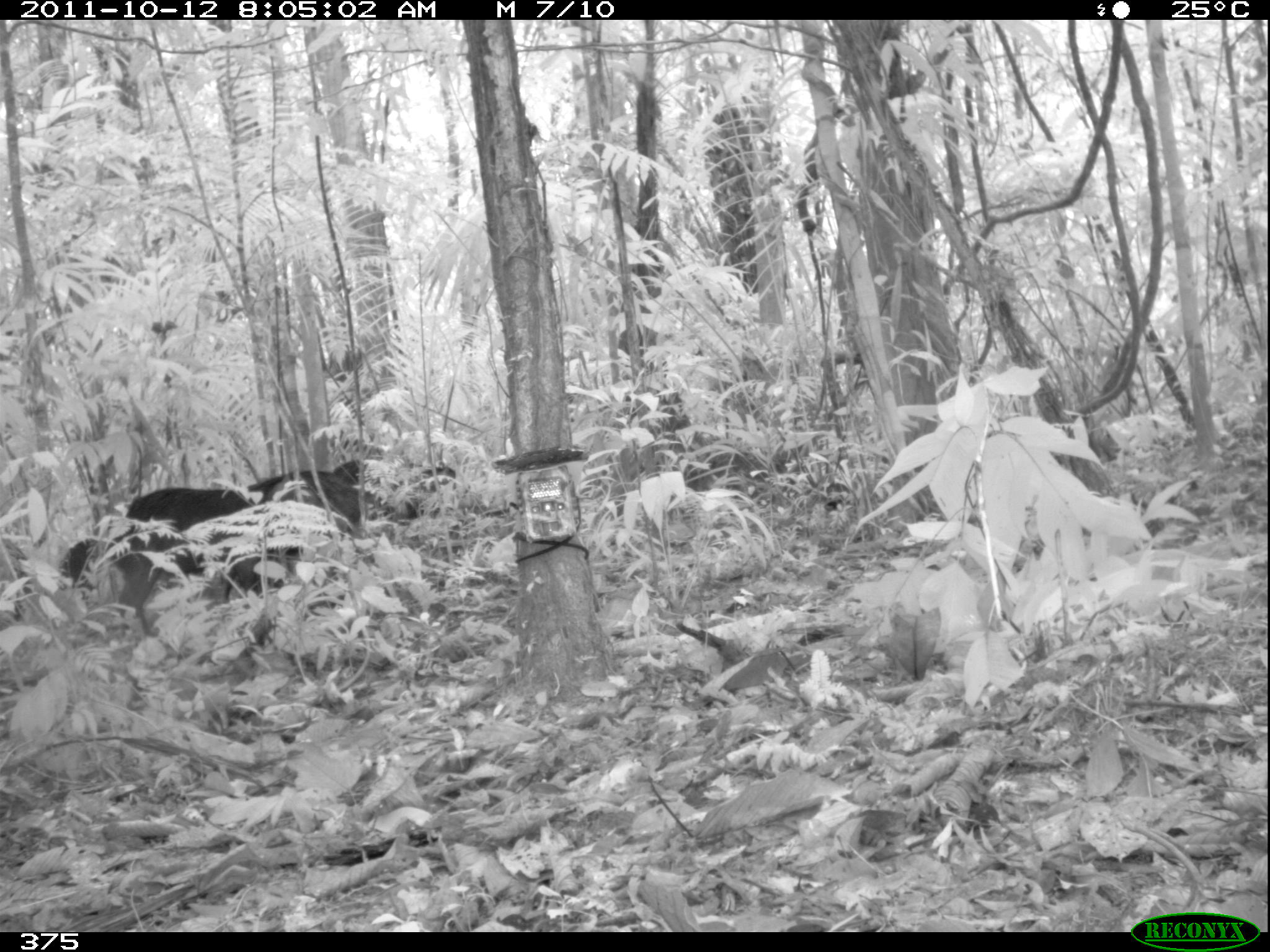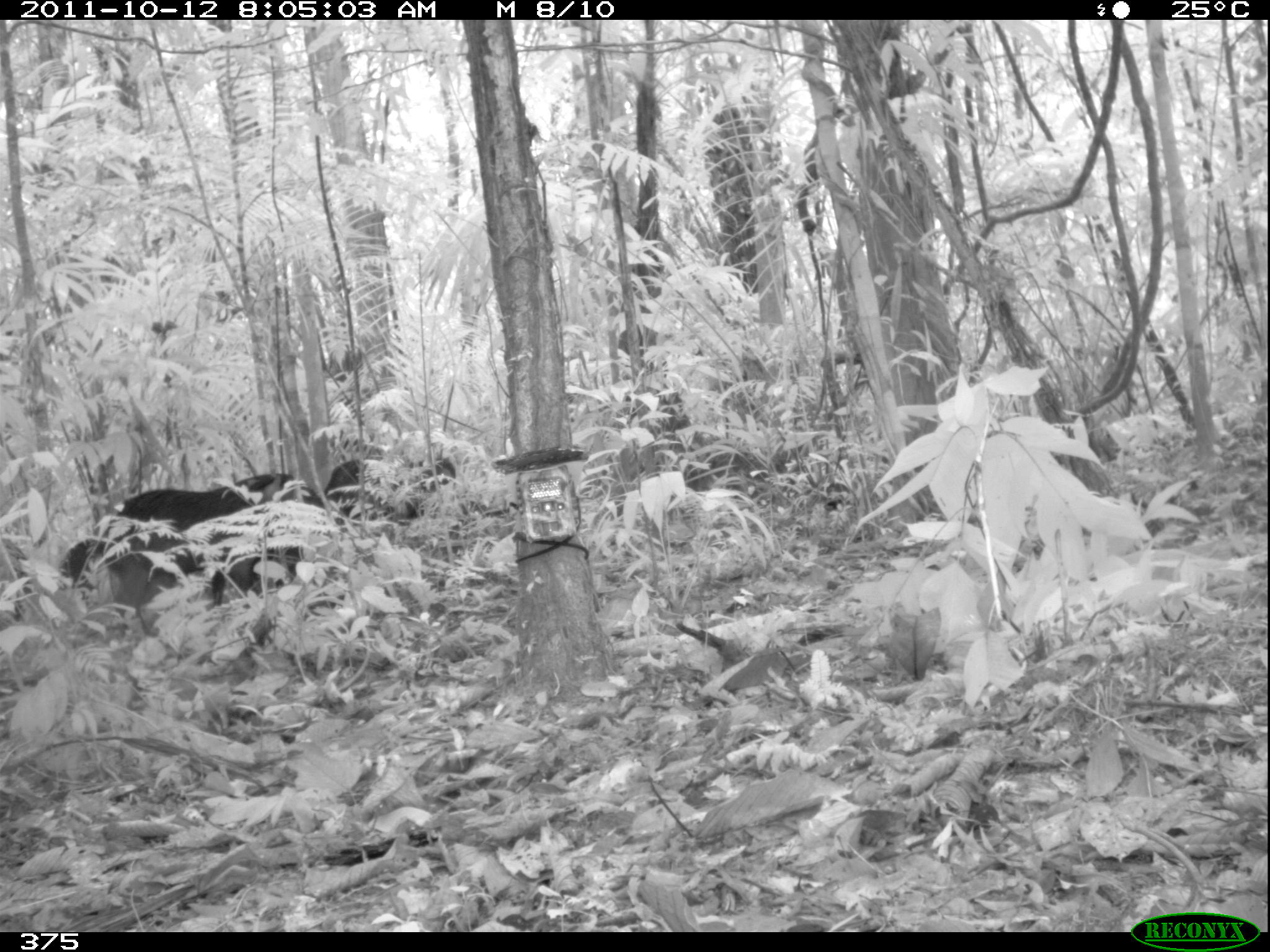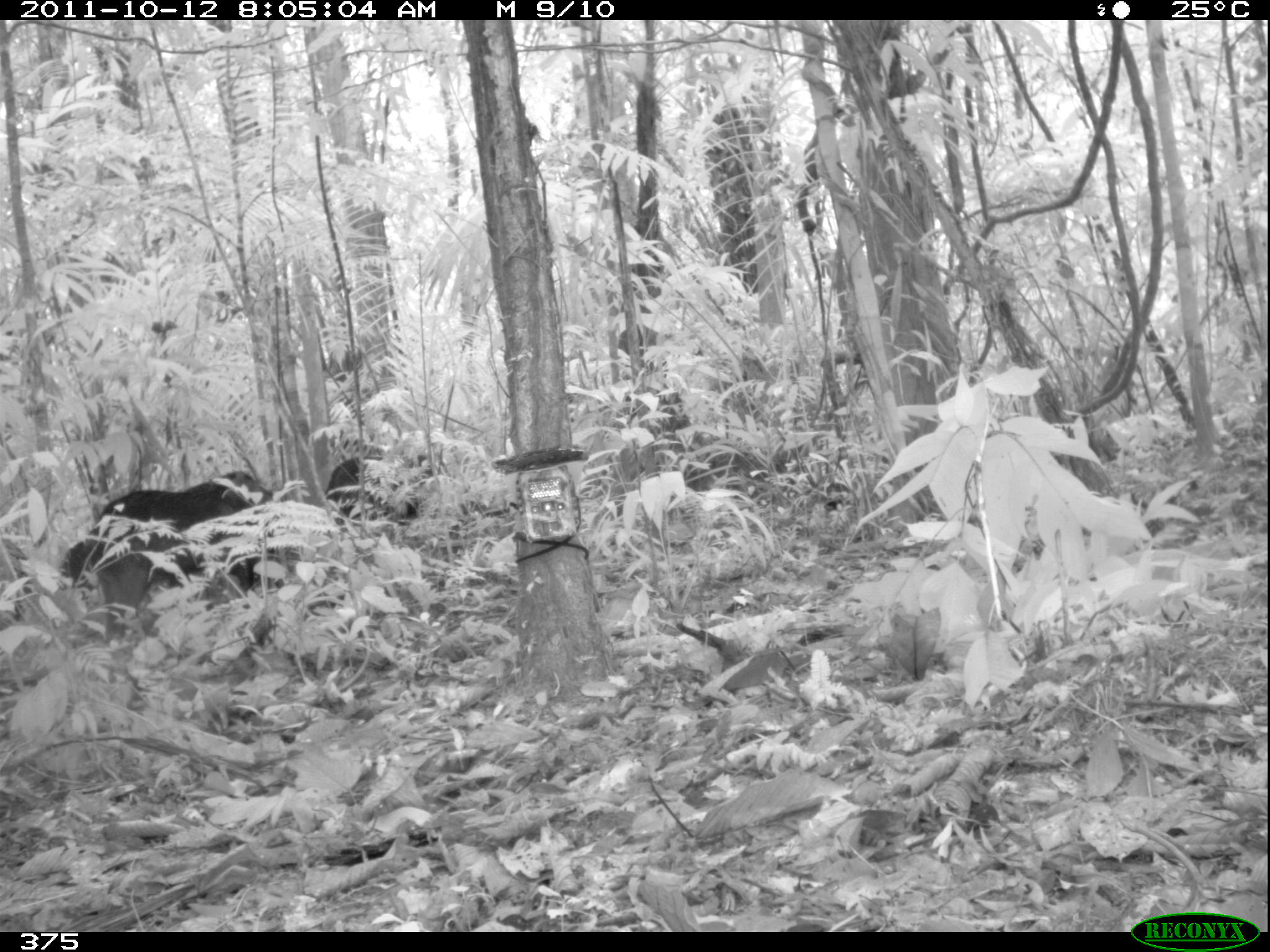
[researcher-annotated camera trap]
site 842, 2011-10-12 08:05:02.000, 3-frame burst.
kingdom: Animalia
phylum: Chordata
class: Mammalia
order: Artiodactyla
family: Tayassuidae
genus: Tayassu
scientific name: Tayassu pecari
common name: white-lipped peccary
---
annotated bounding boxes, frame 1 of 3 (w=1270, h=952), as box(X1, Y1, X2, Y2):
tayassu pecari: box(105, 485, 283, 639); box(332, 458, 459, 526); box(246, 468, 368, 536); box(58, 537, 105, 589)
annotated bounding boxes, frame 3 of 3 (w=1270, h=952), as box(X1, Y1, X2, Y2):
tayassu pecari: box(85, 470, 273, 640); box(322, 449, 434, 533); box(58, 537, 94, 590)